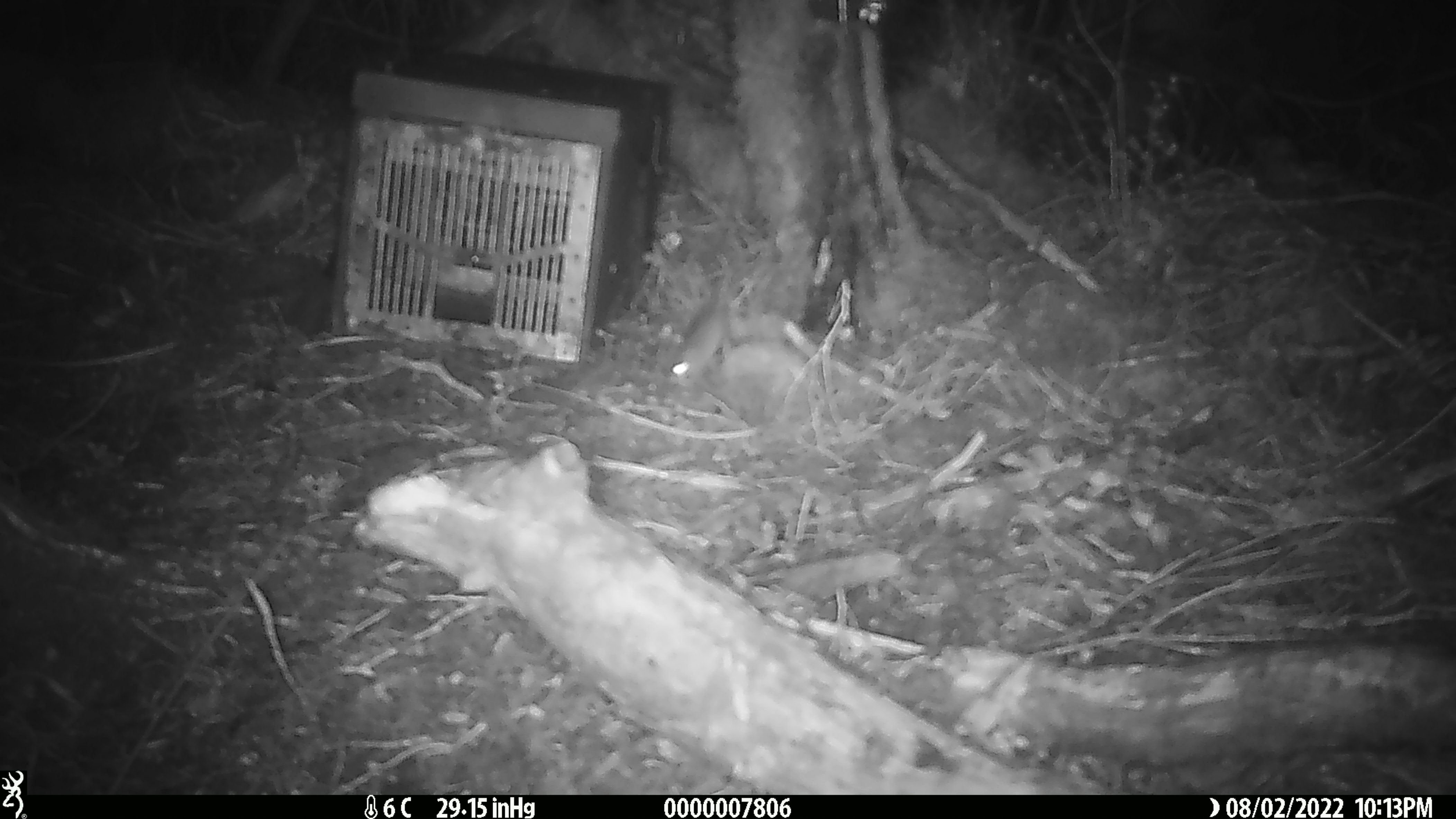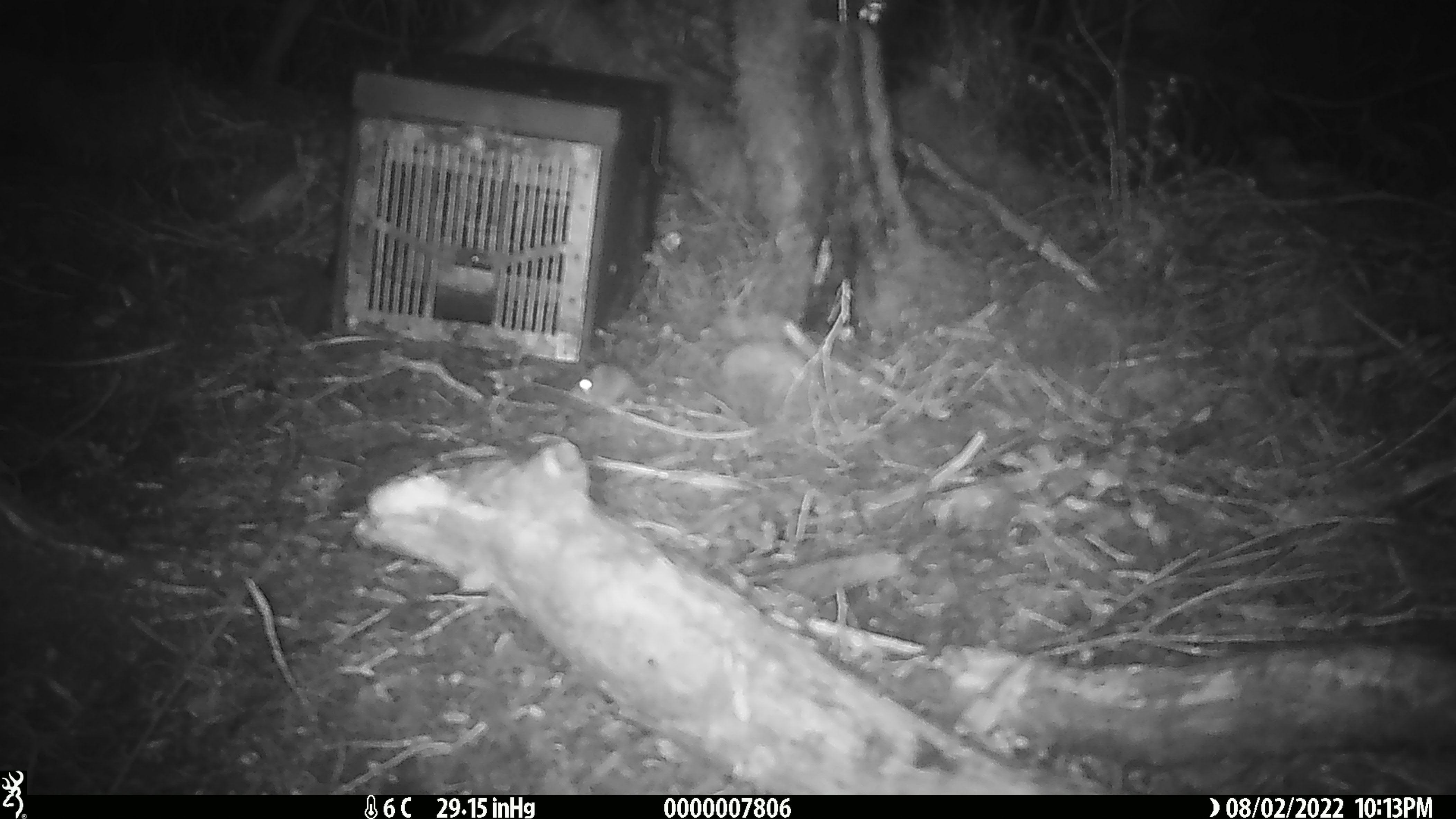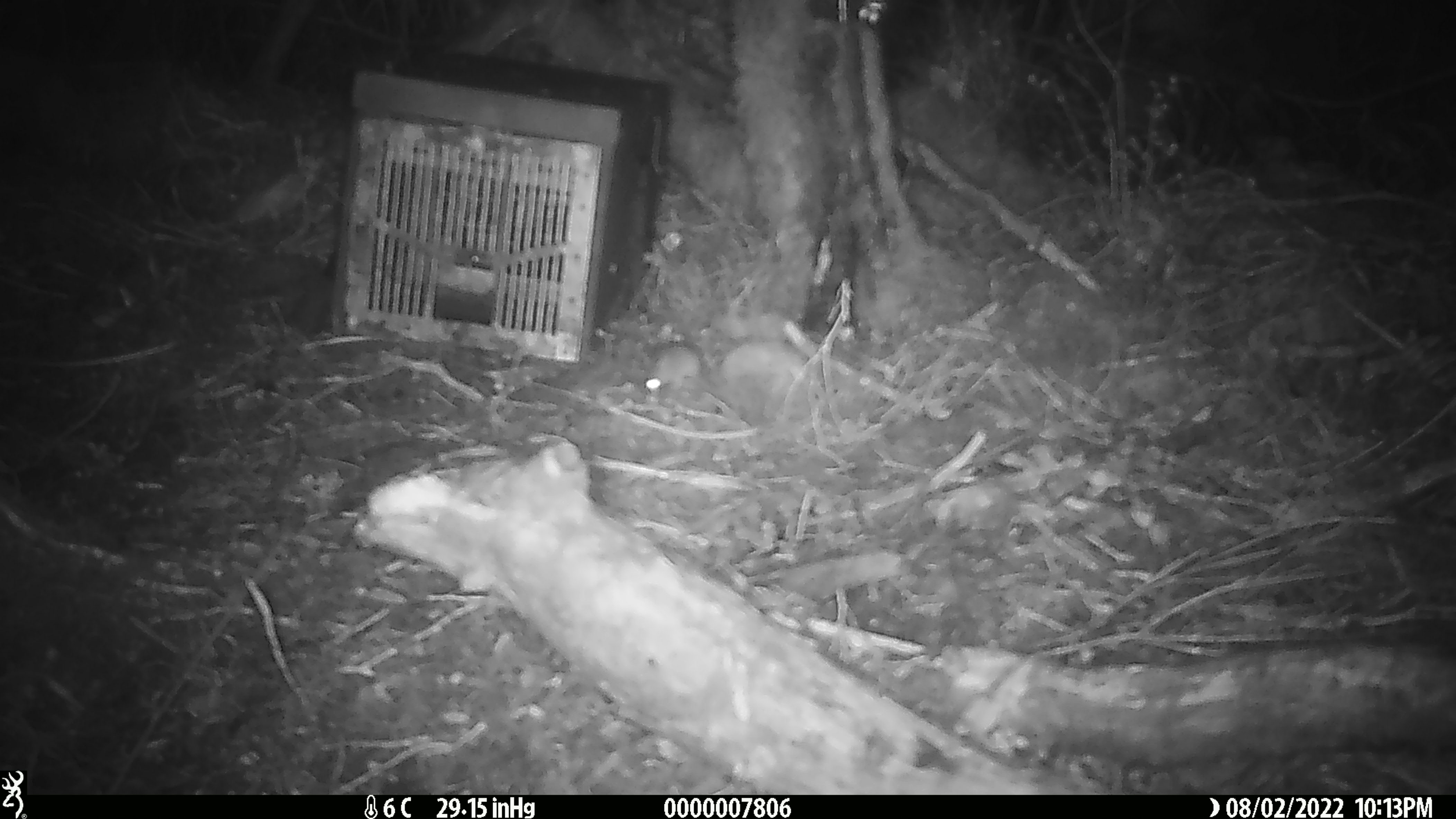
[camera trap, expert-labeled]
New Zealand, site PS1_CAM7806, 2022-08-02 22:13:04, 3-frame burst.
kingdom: Animalia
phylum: Chordata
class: Mammalia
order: Rodentia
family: Muridae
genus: Mus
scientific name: Mus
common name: mouse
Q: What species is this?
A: Mouse (Mus).